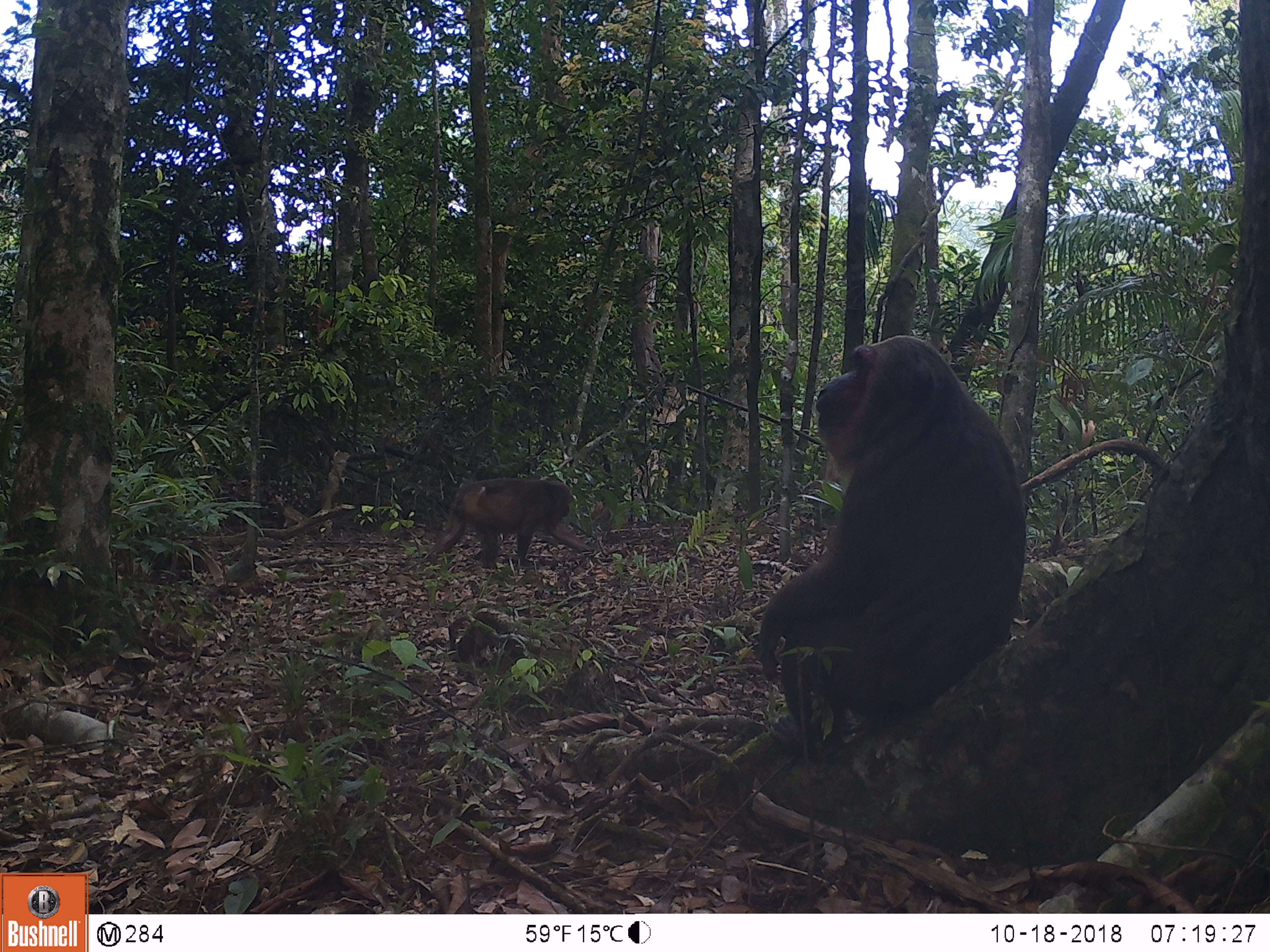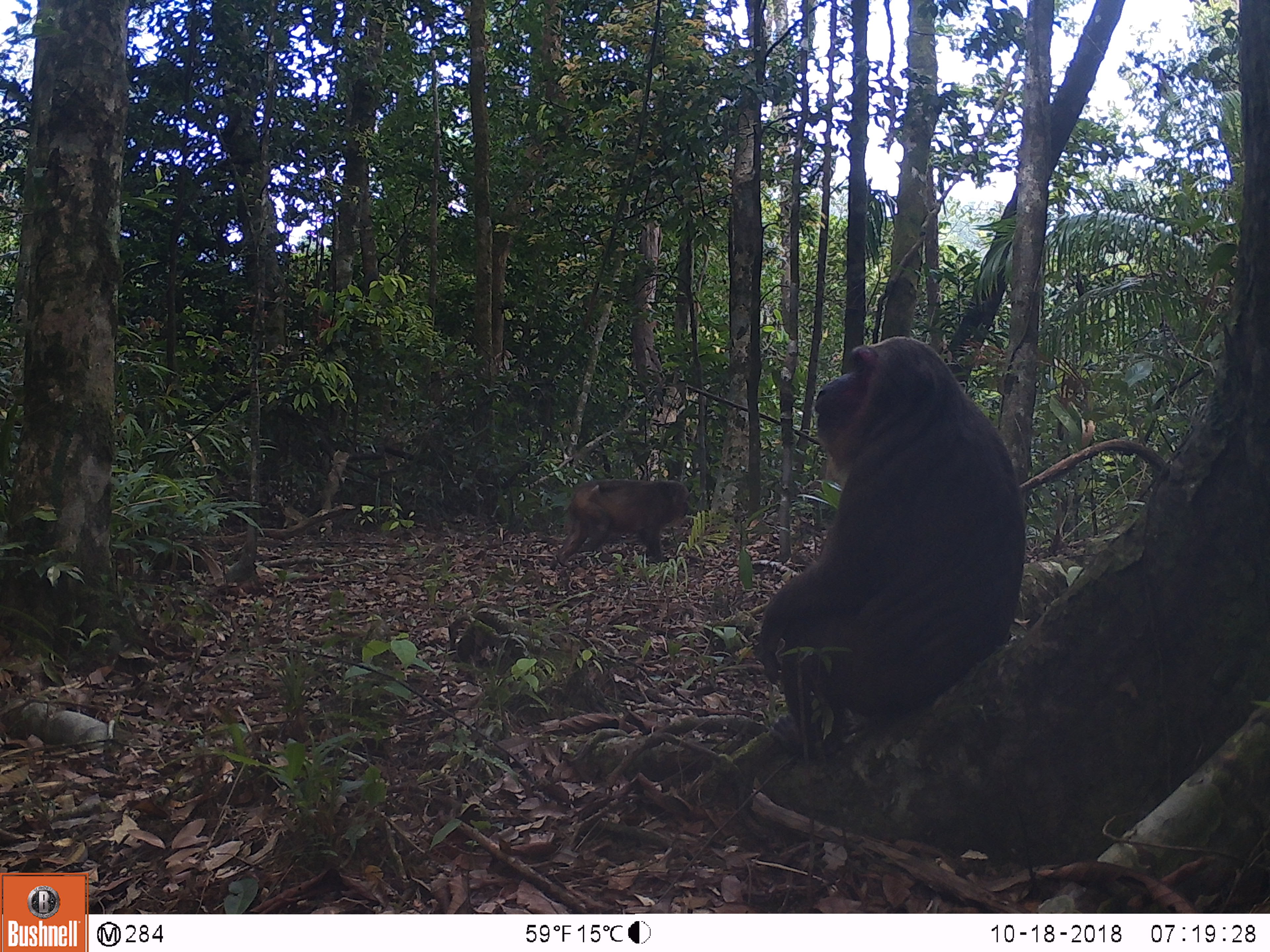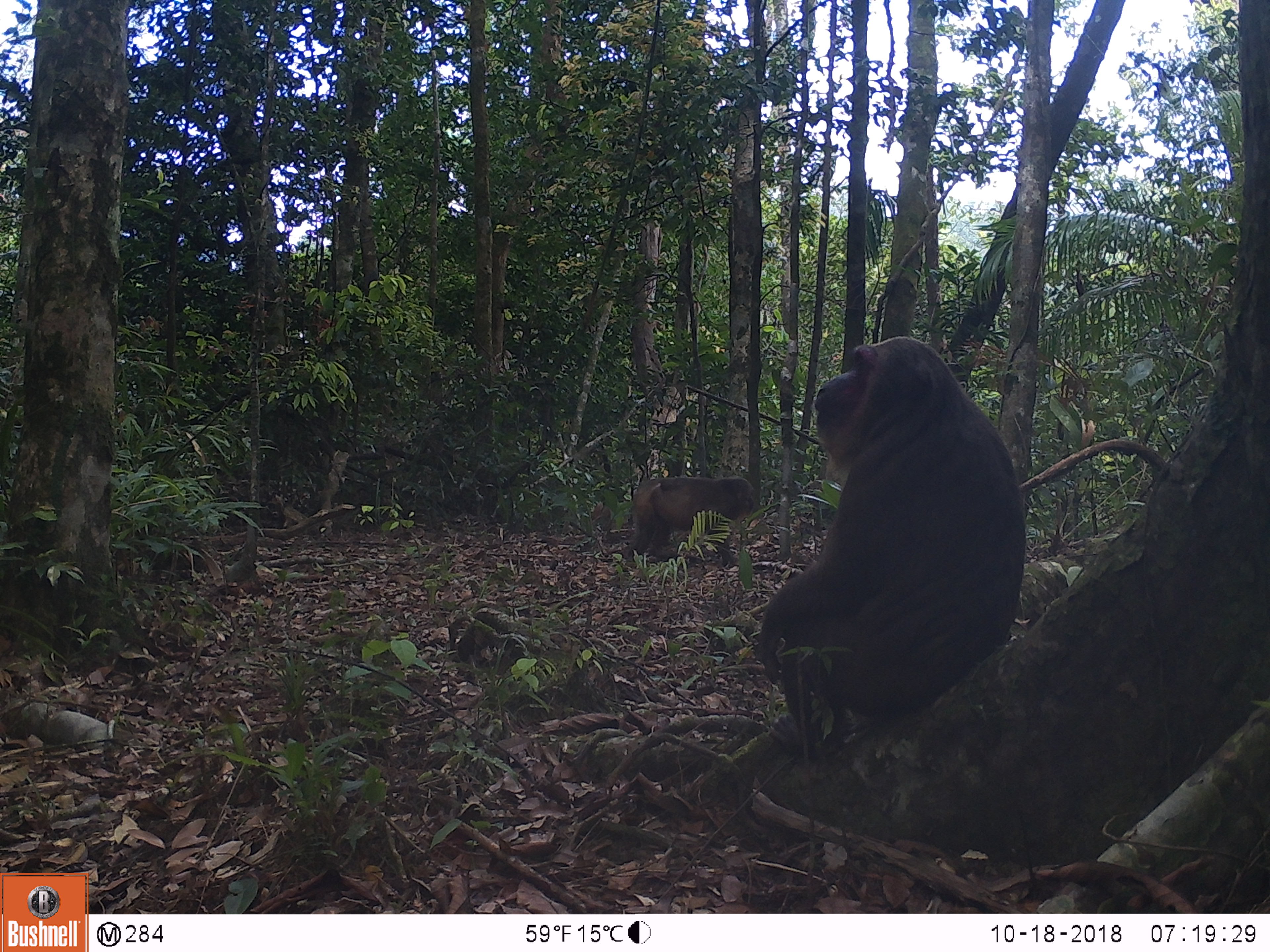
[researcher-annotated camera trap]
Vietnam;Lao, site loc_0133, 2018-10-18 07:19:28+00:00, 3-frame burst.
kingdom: Animalia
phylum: Chordata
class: Mammalia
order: Primates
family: Cercopithecidae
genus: Macaca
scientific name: Macaca arctoides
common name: stump-tailed macaque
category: stump tailed macaque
Stump tailed macaque (stump-tailed macaque) (Macaca arctoides). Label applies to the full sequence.